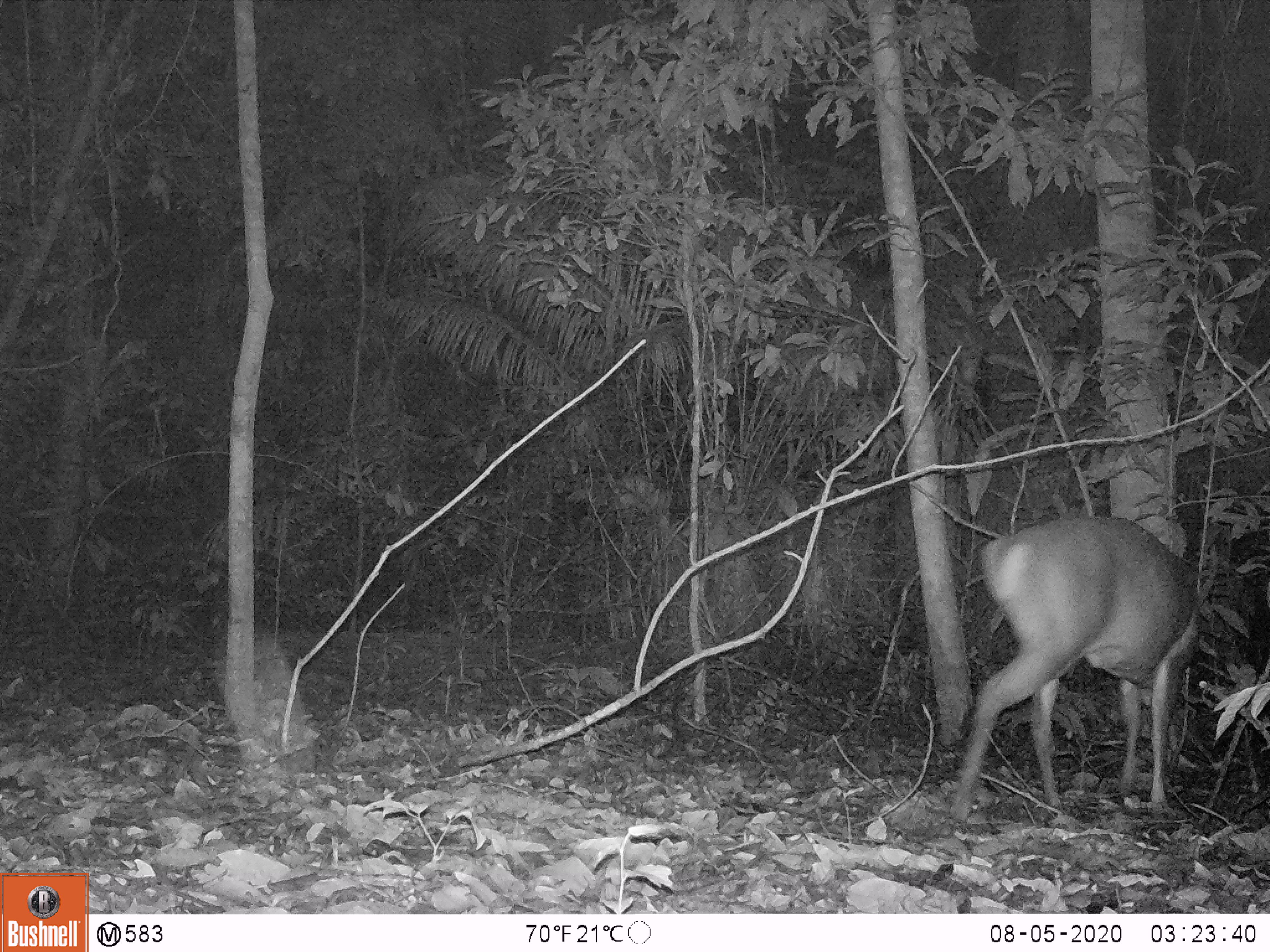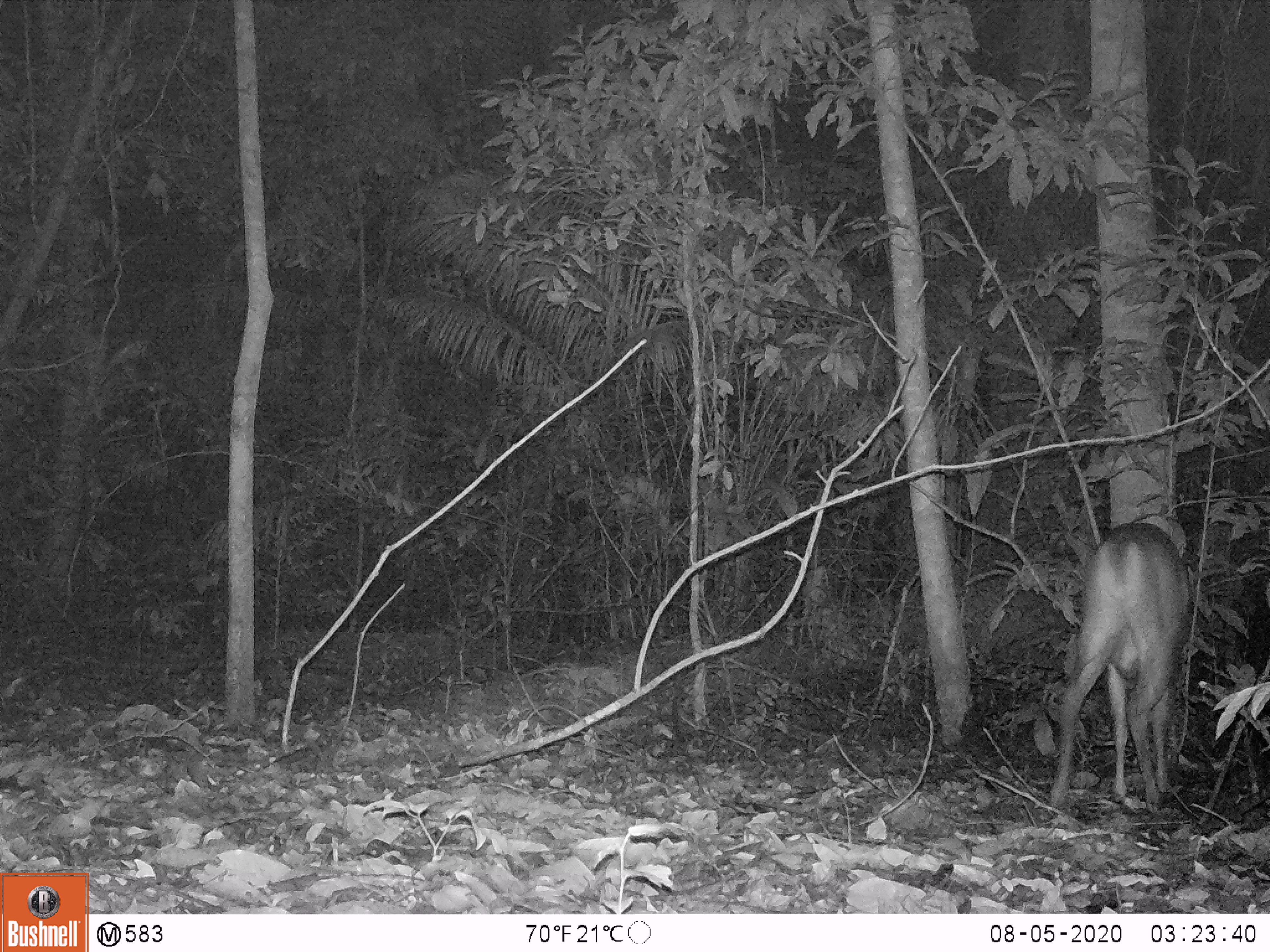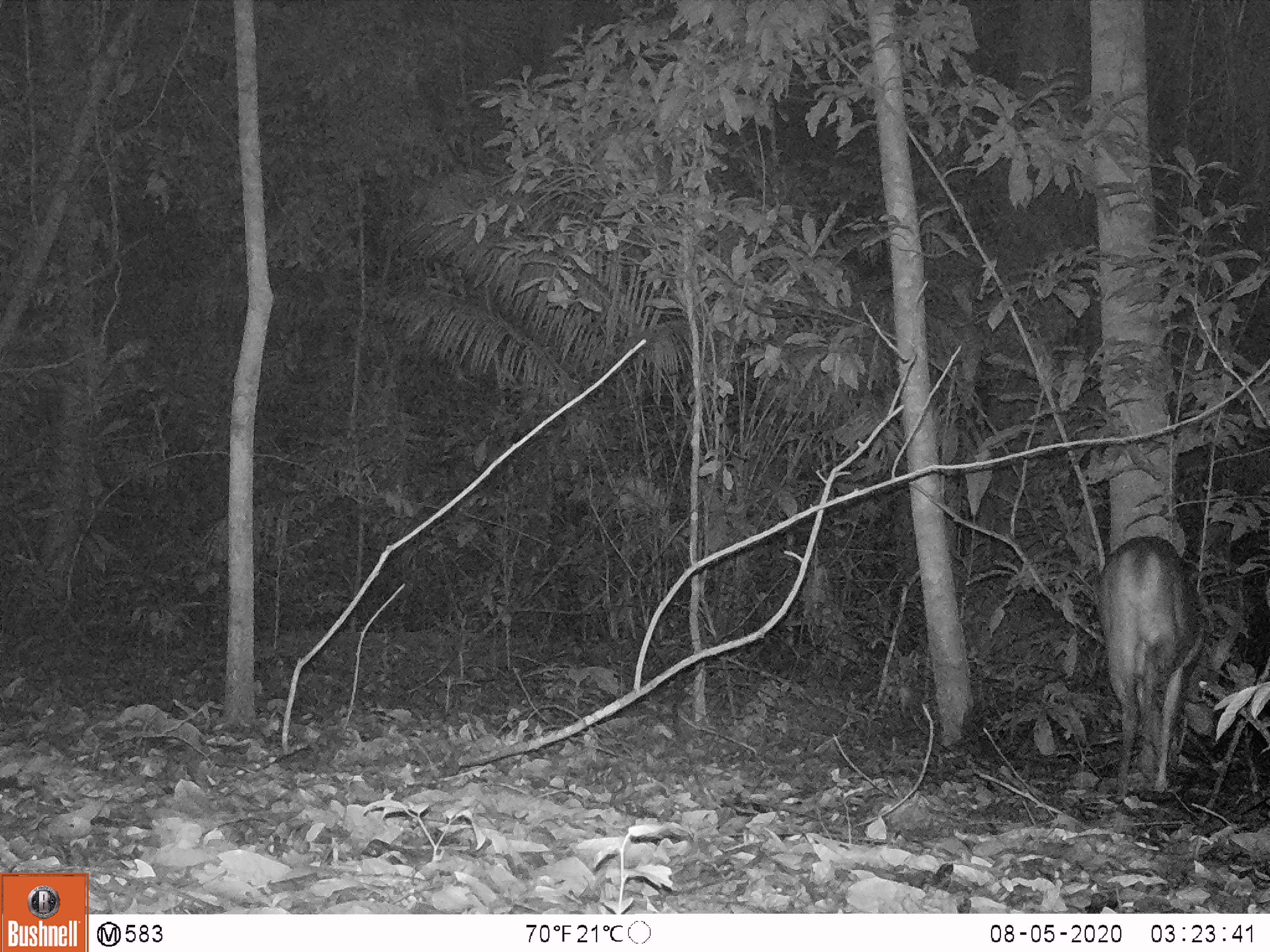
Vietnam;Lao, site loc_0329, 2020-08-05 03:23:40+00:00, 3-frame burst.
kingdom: Animalia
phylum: Chordata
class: Mammalia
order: Artiodactyla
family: Cervidae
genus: Muntiacus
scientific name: Muntiacus vuquangensis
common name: large-antlered muntjac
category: large antlered muntjac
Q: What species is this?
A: Large antlered muntjac (large-antlered muntjac) (Muntiacus vuquangensis).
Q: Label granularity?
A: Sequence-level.